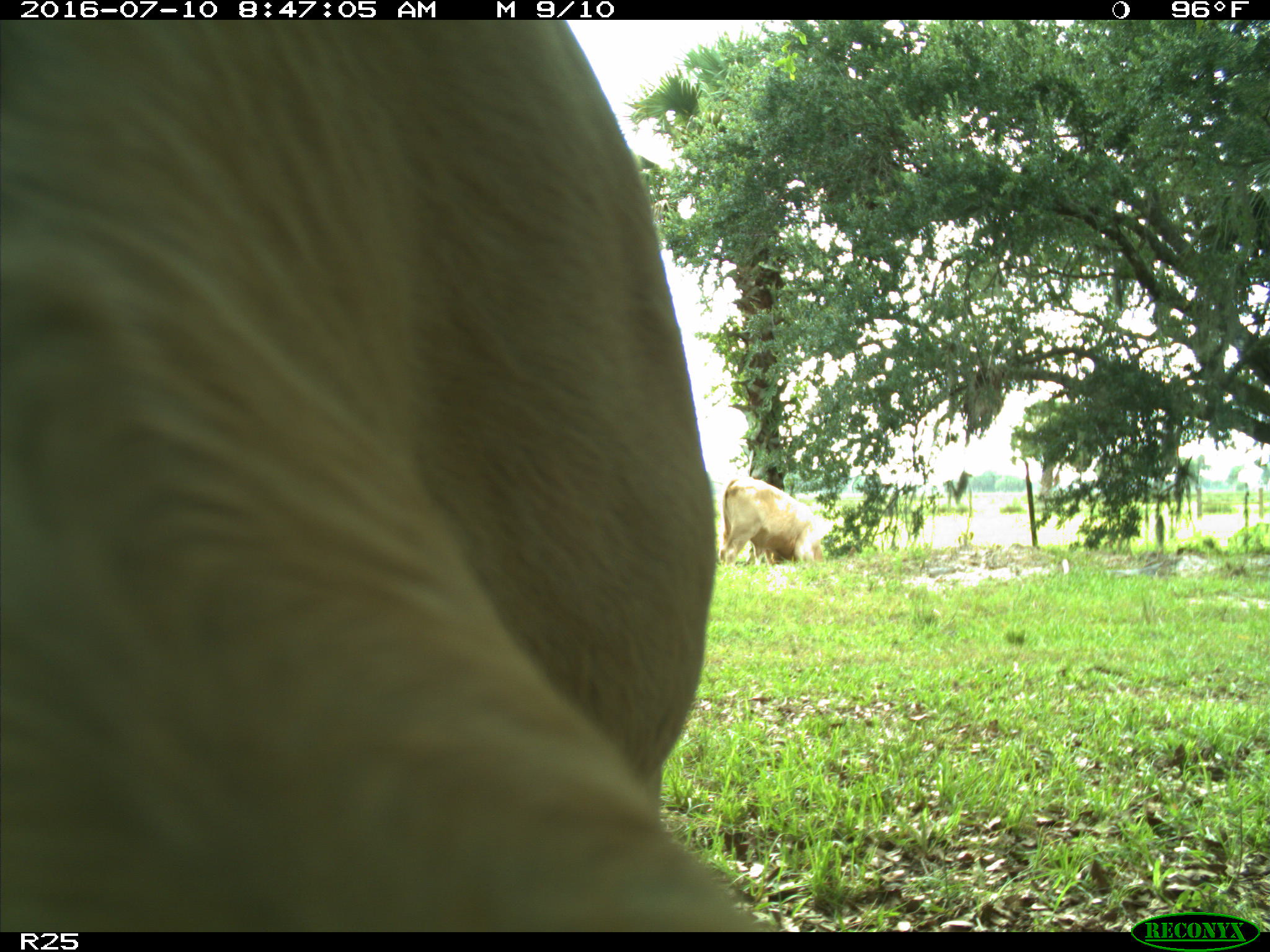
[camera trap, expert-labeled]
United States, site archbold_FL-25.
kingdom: Animalia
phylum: Chordata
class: Mammalia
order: Artiodactyla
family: Bovidae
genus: Bos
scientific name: Bos taurus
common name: domestic cow